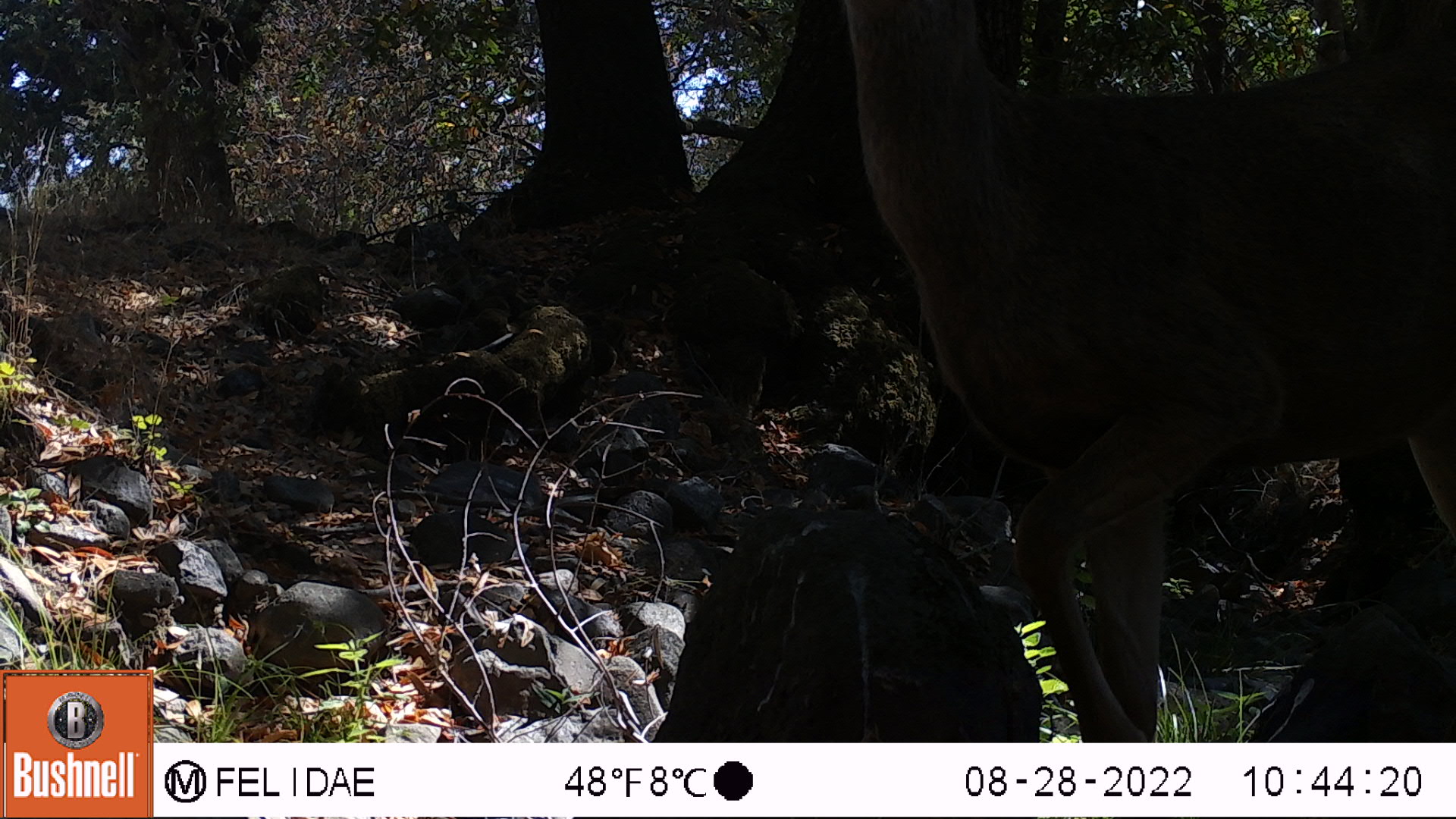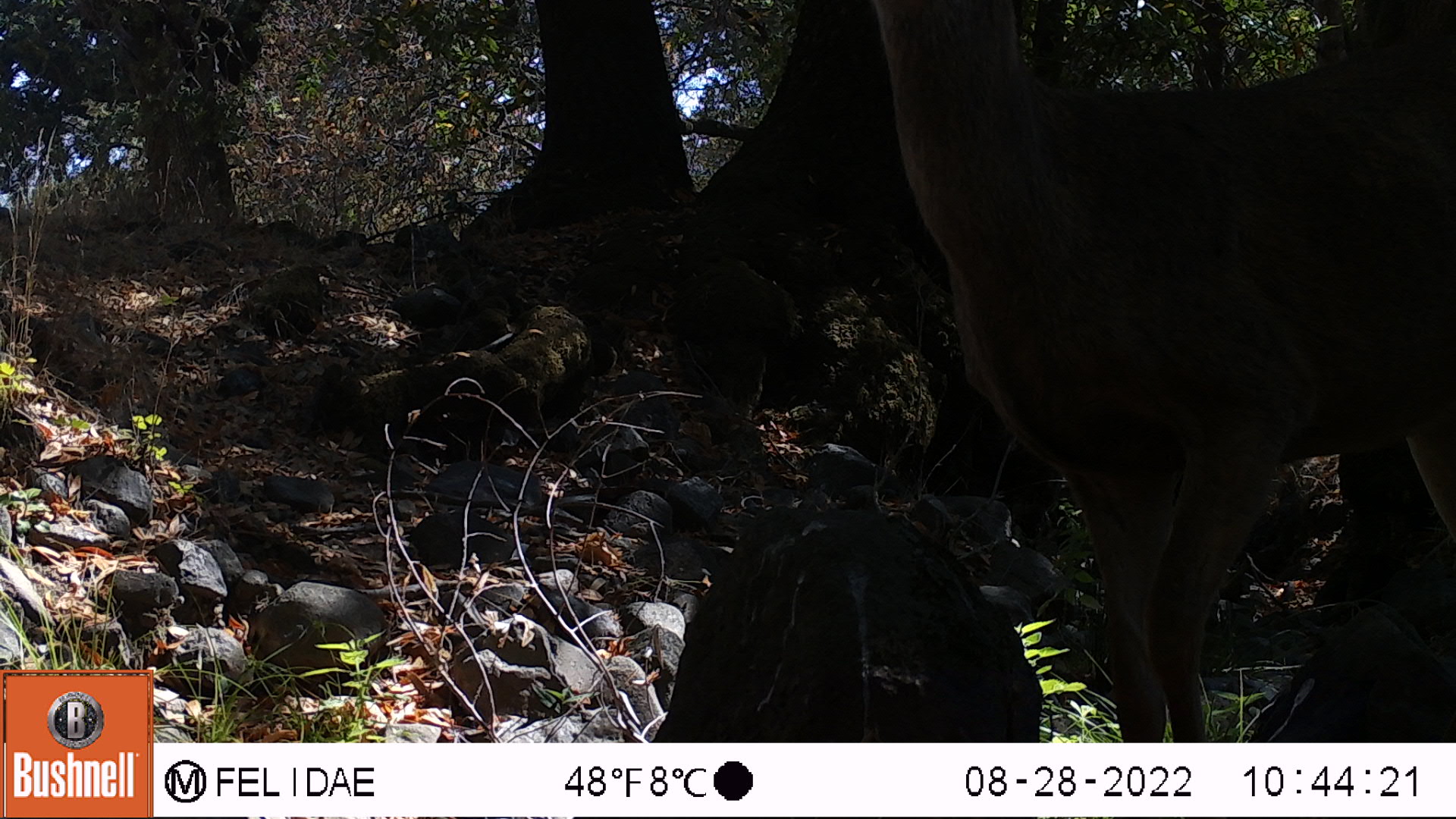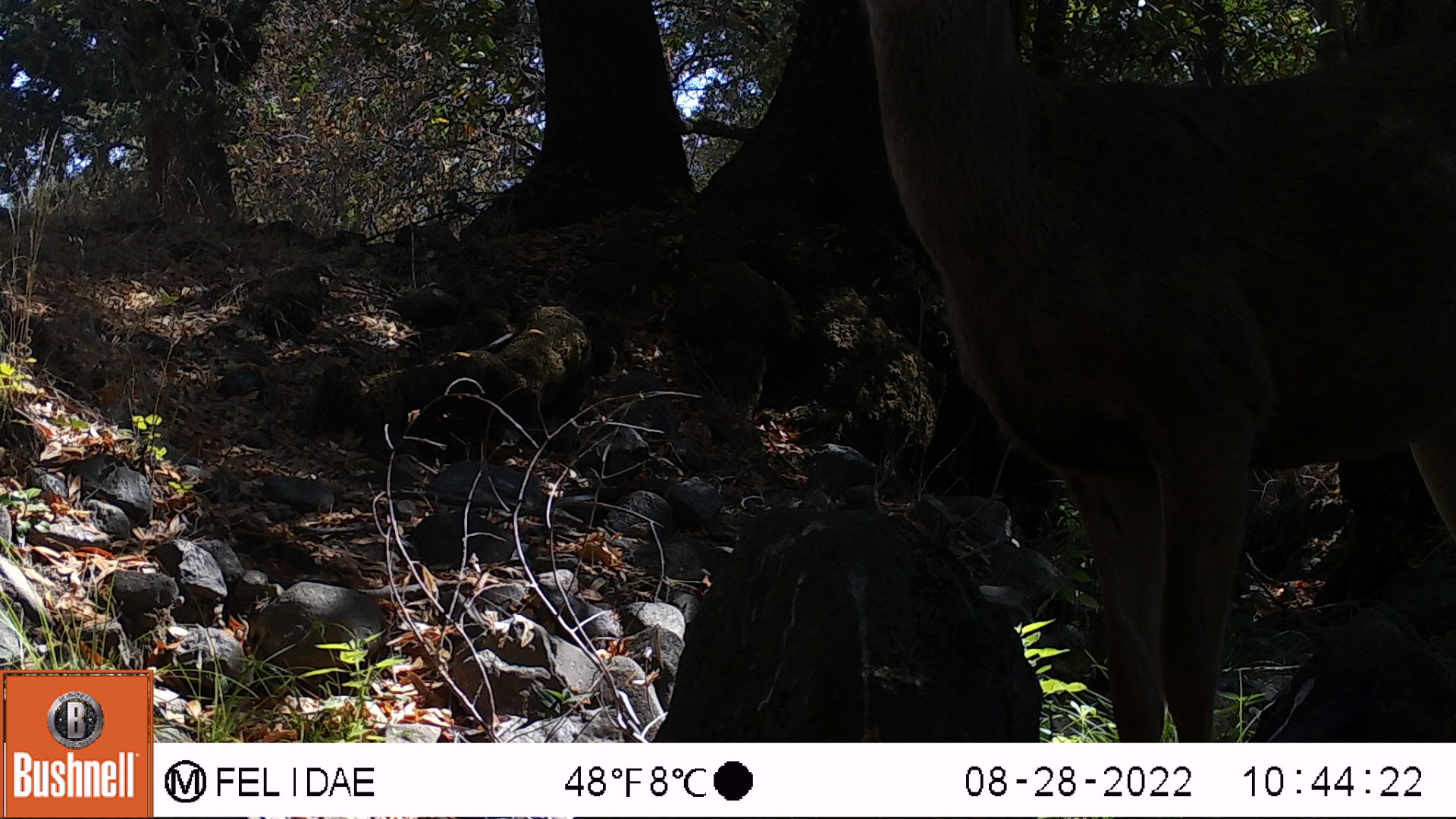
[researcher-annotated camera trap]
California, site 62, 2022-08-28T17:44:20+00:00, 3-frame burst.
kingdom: Animalia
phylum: Chordata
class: Mammalia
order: Artiodactyla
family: Cervidae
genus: Odocoileus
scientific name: Odocoileus hemionus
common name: mule deer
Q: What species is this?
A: Mule deer (Odocoileus hemionus).